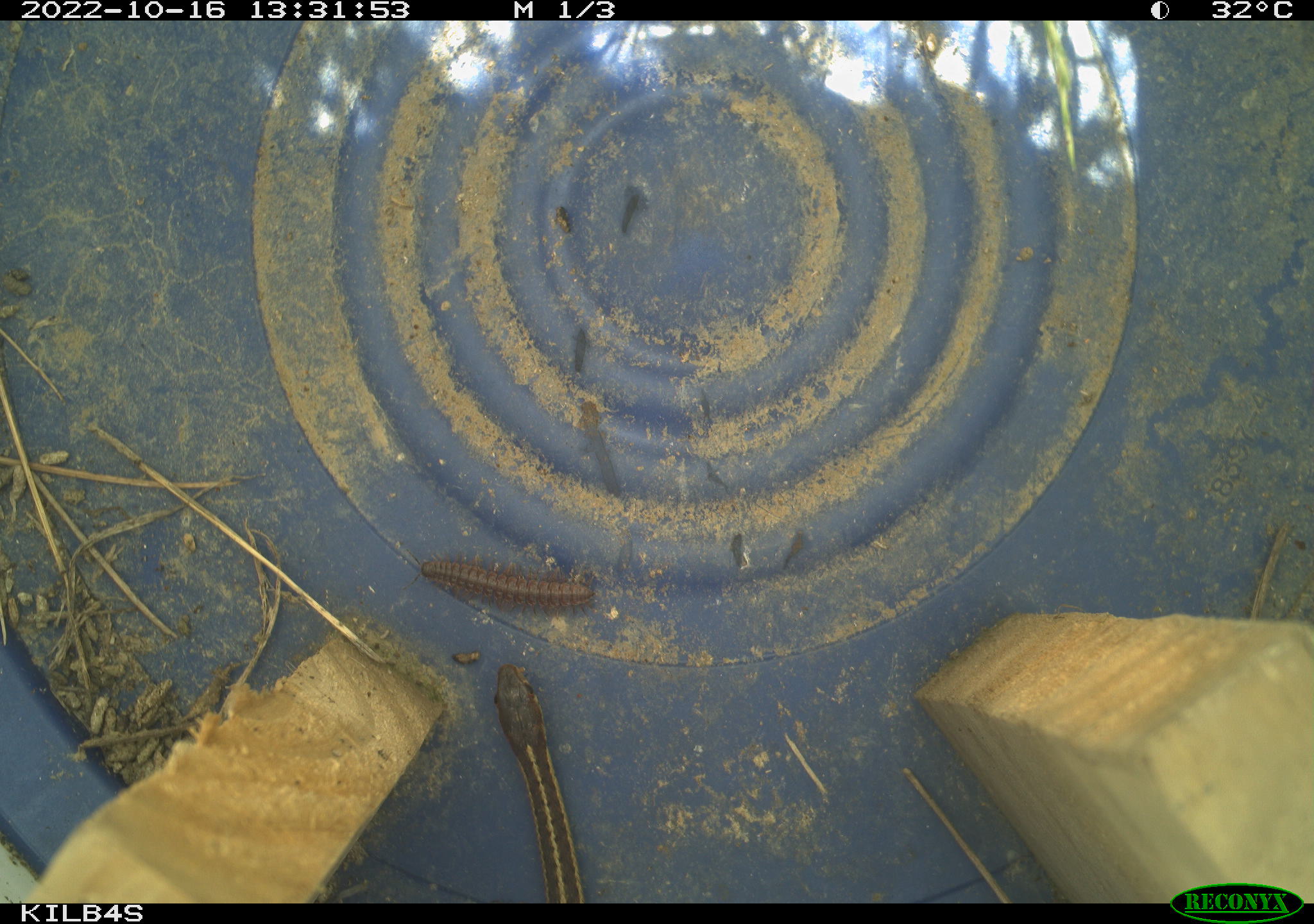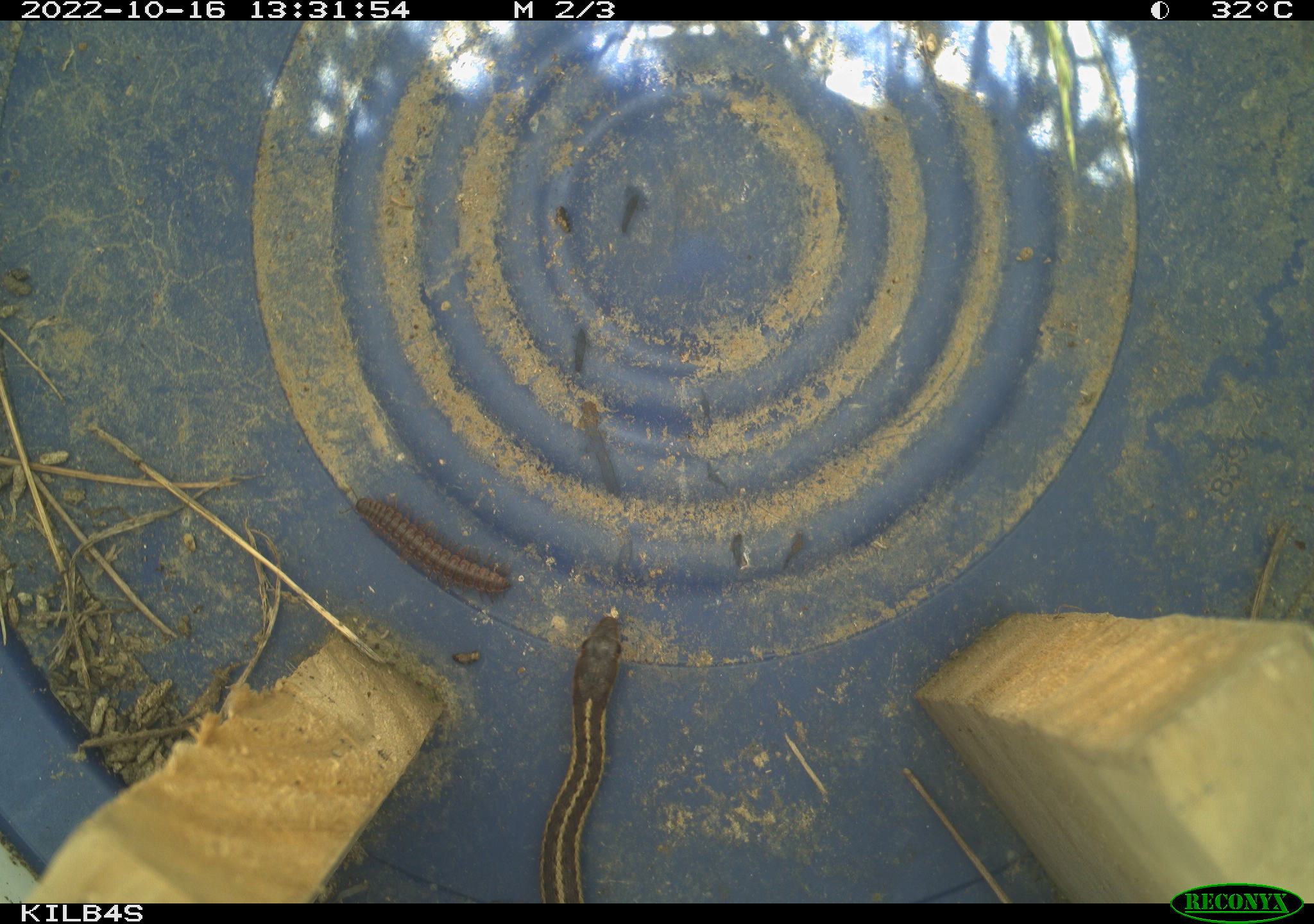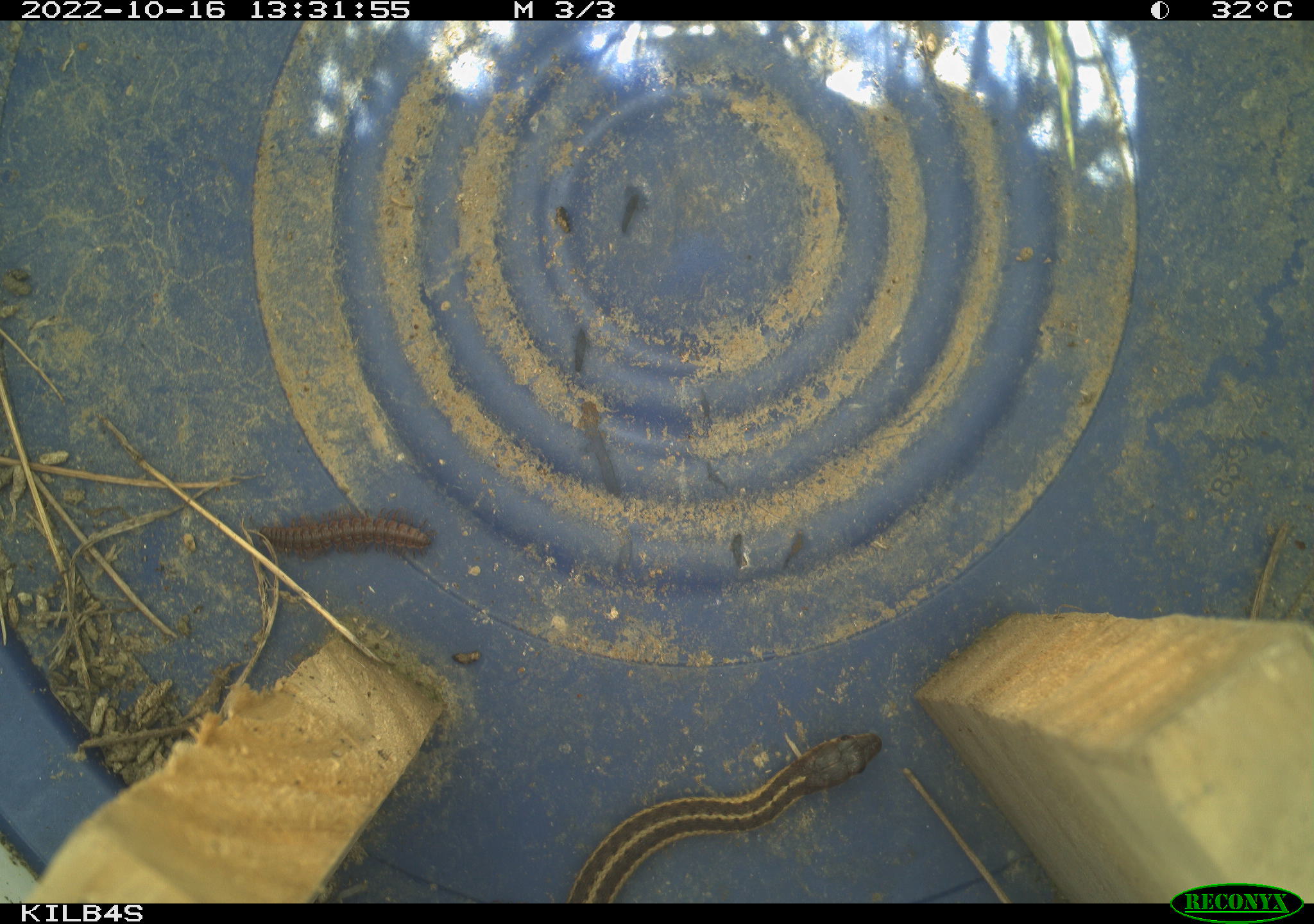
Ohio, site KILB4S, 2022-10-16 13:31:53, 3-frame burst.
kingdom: Animalia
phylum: Chordata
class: Reptilia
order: Squamata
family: Colubridae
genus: Thamnophis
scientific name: Thamnophis sirtalis sirtalis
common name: eastern gartersnake